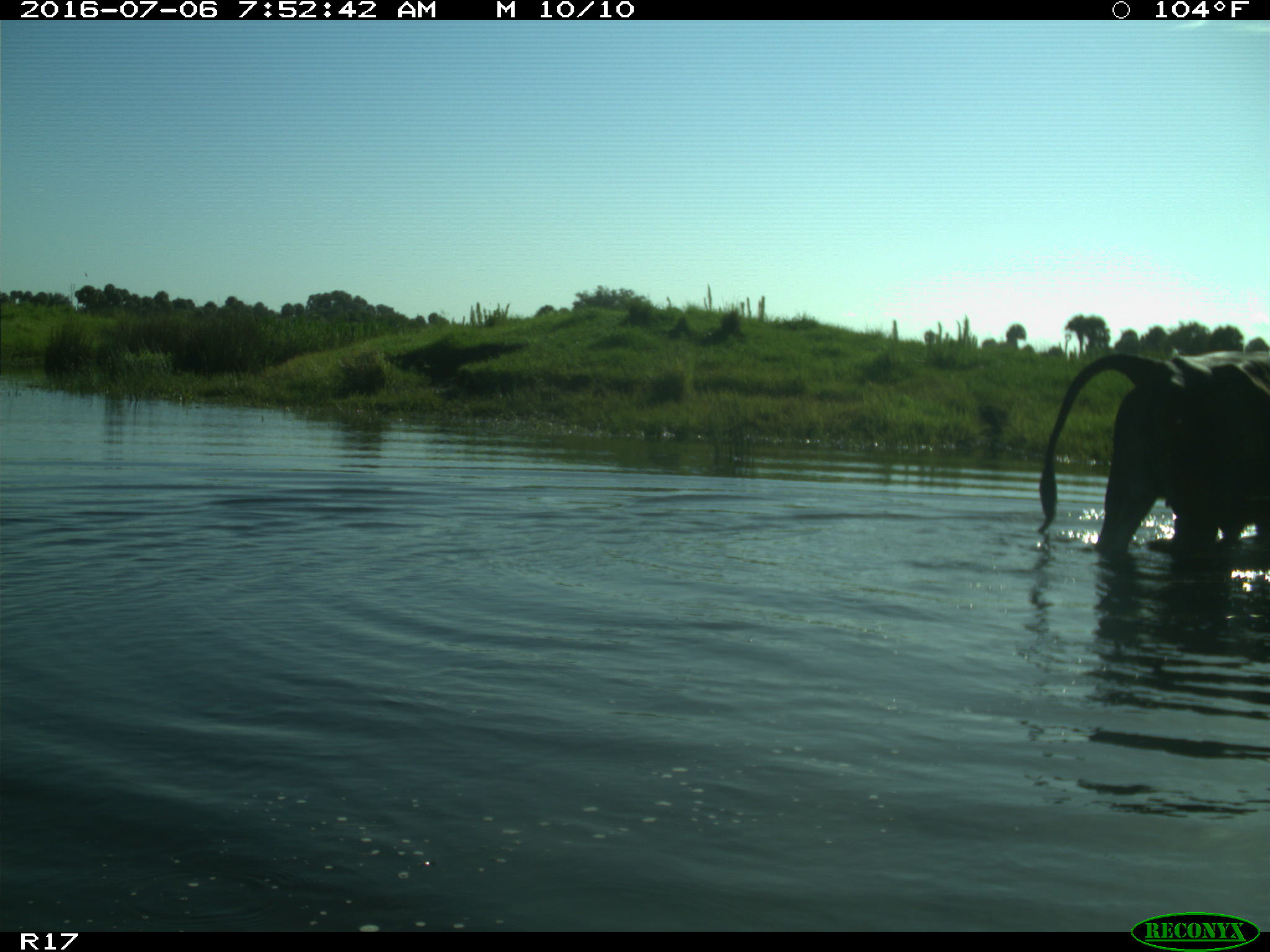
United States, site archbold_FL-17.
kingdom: Animalia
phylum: Chordata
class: Mammalia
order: Artiodactyla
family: Bovidae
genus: Bos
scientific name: Bos taurus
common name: domestic cow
Bos taurus (domestic cow).